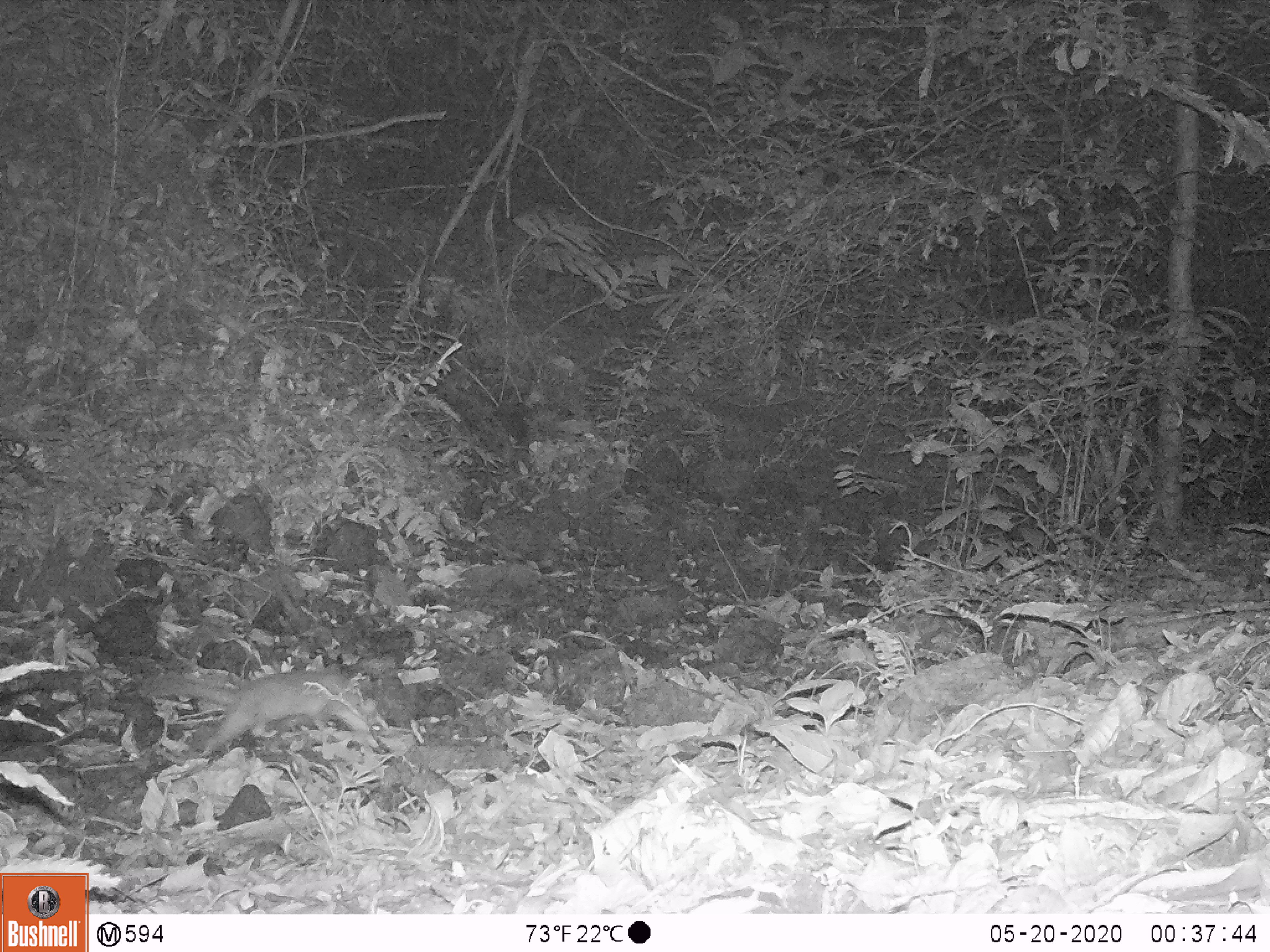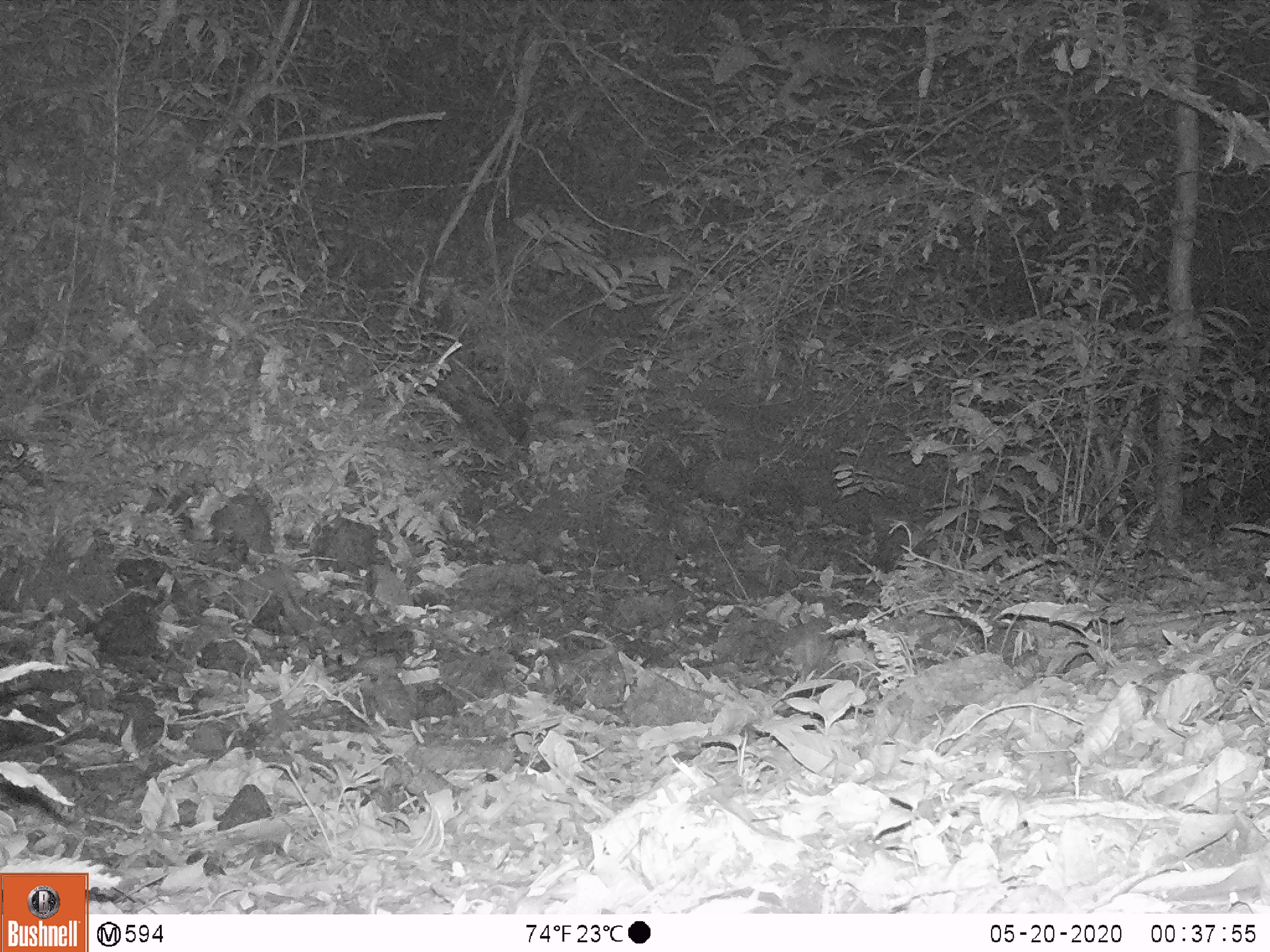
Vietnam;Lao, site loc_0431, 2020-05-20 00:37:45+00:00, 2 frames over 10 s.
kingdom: Animalia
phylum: Chordata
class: Mammalia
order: Carnivora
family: Mustelidae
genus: Melogale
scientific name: Melogale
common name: ferret badger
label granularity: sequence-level